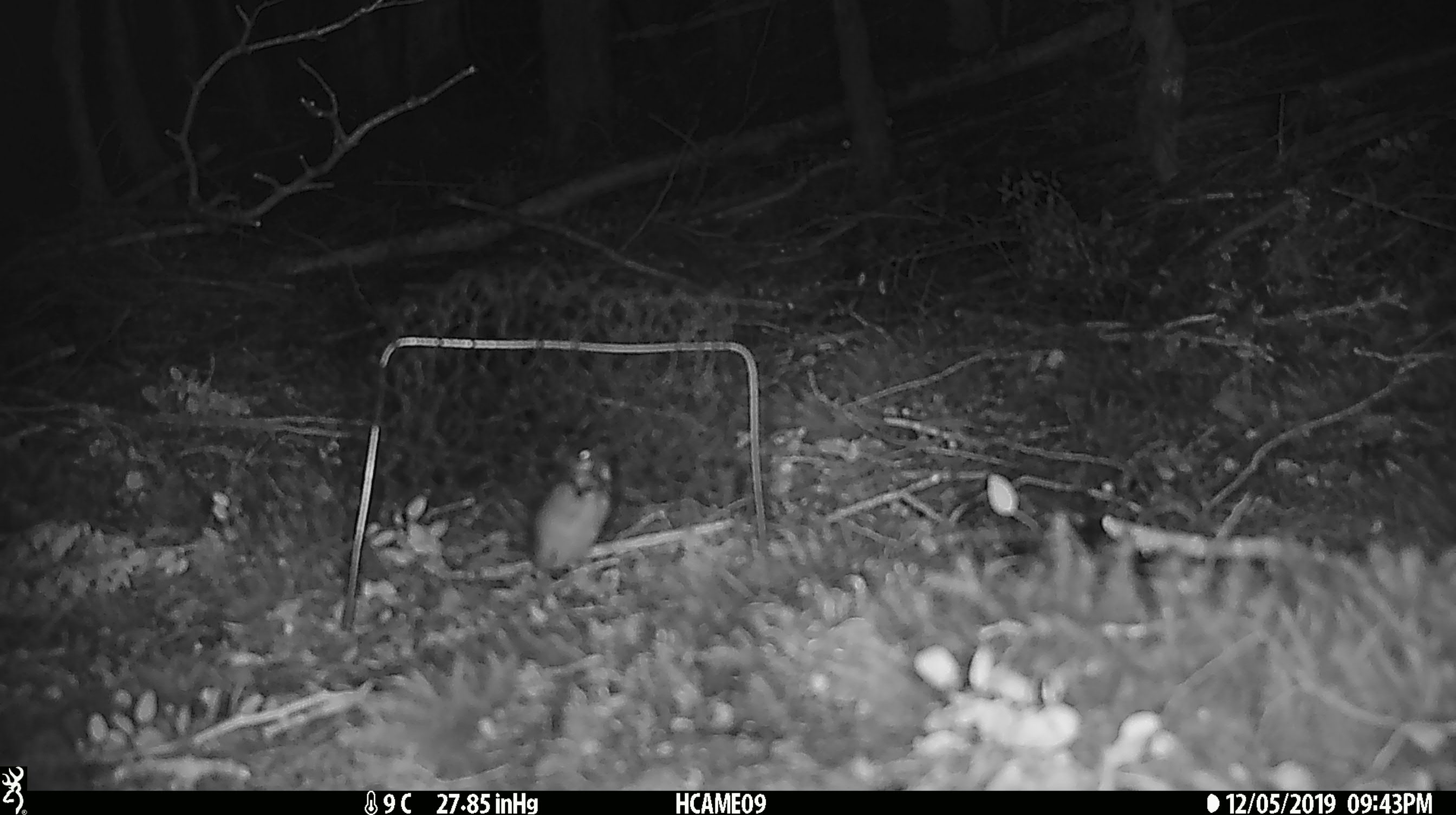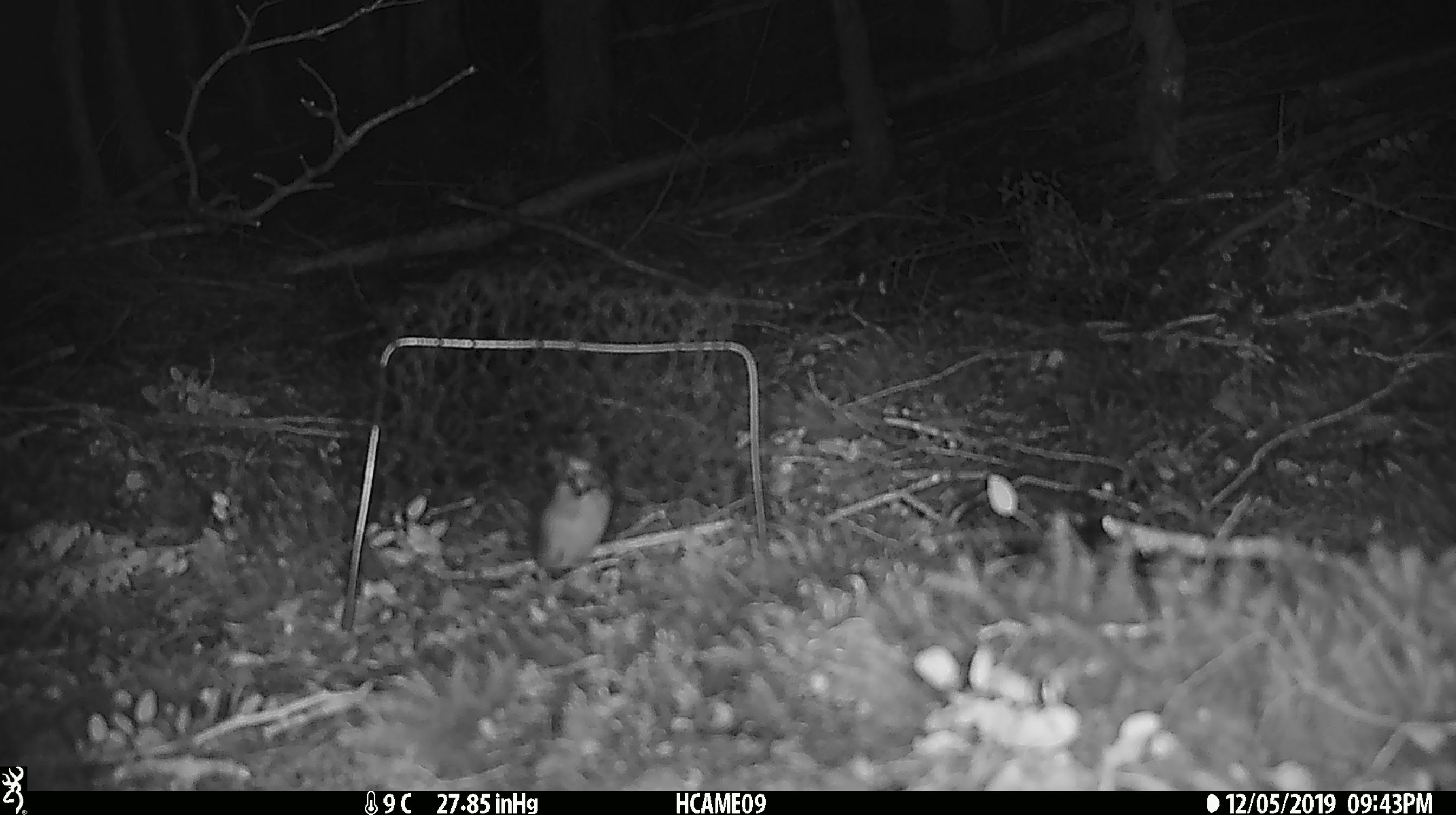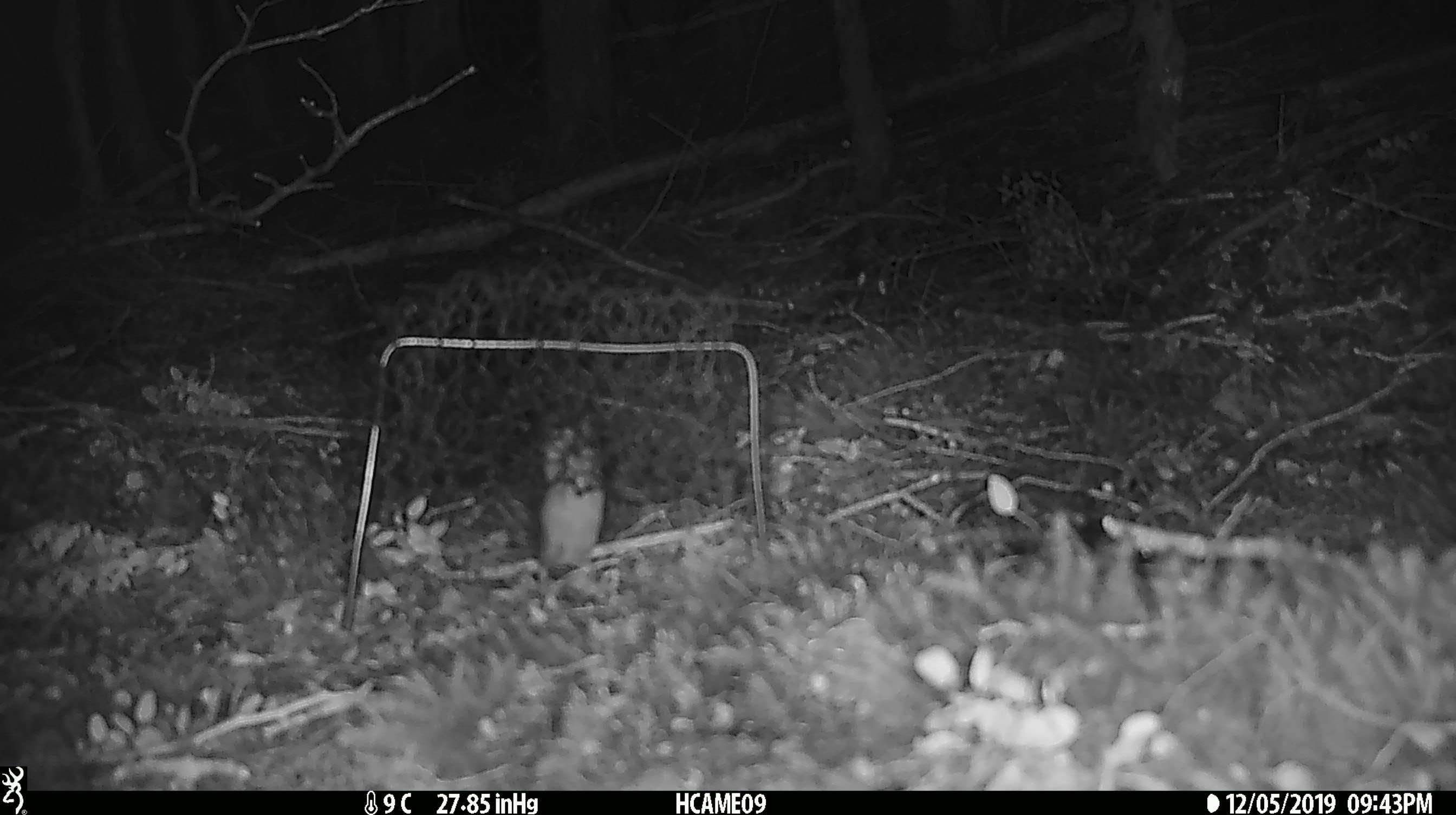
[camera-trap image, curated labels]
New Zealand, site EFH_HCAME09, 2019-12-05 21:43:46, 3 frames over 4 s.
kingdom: Animalia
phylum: Chordata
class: Mammalia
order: Rodentia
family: Muridae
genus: Mus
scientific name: Mus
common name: mouse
Mouse (Mus).